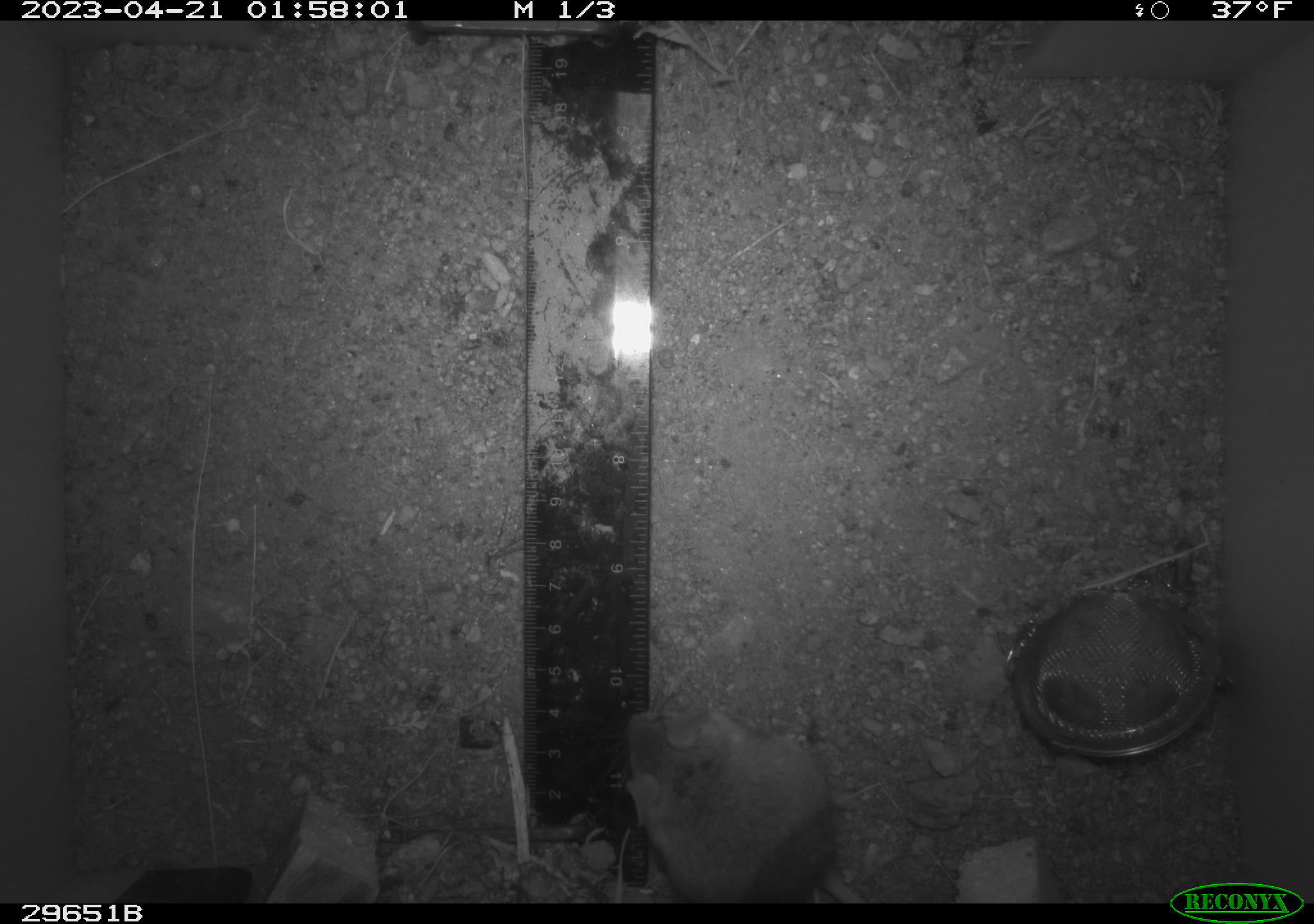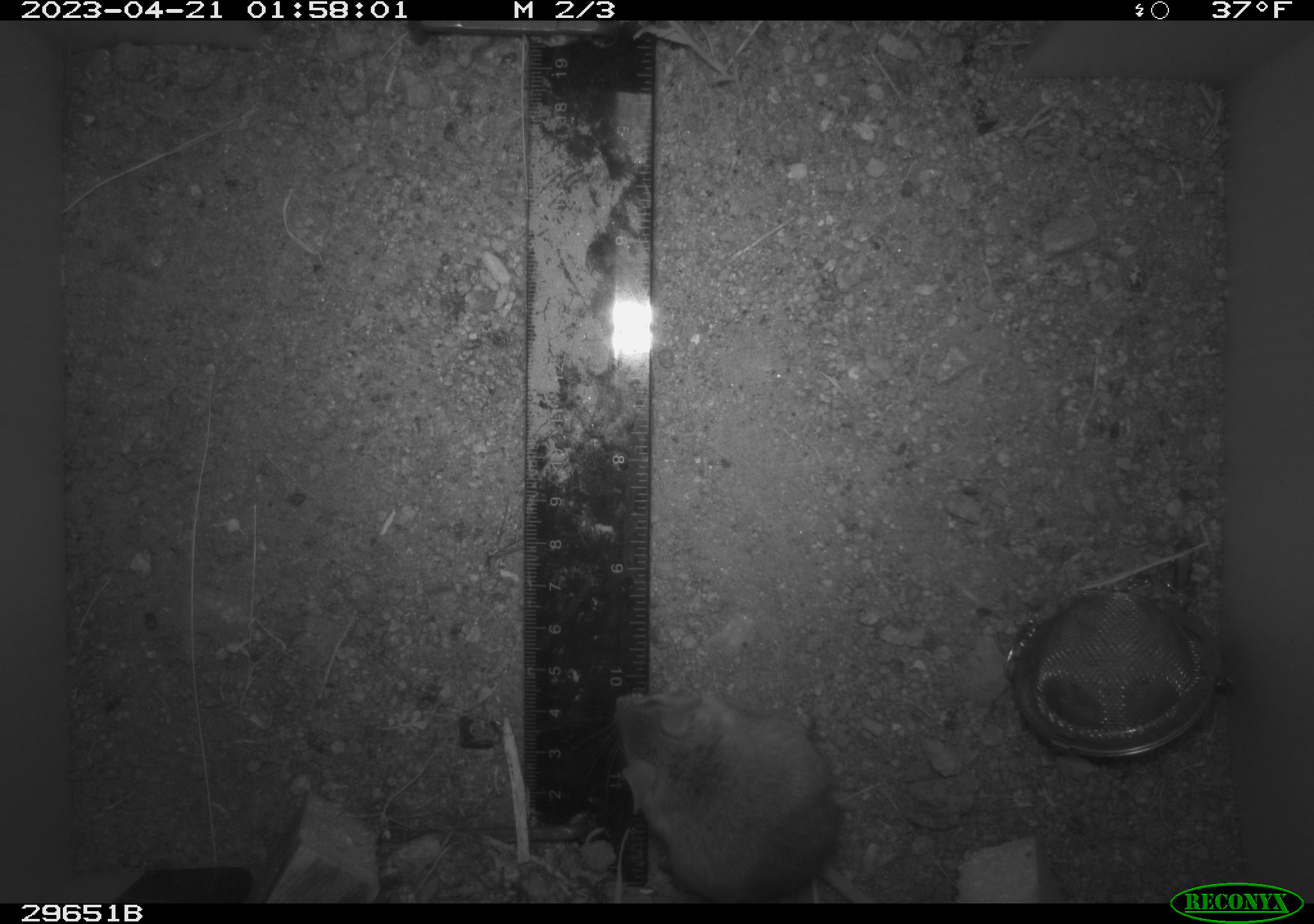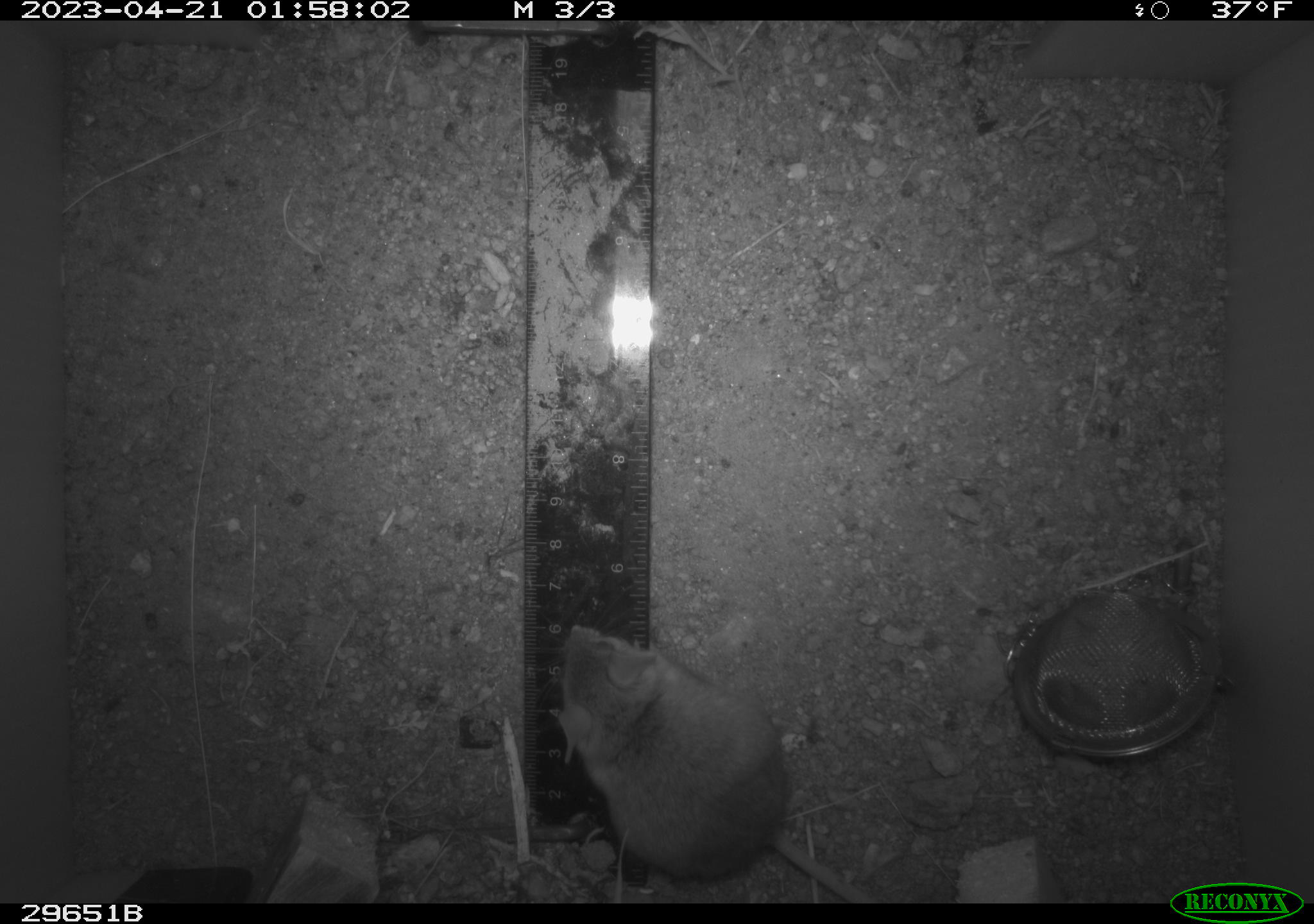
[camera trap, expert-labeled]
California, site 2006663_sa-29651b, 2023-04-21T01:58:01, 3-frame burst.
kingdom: Animalia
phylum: Chordata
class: Mammalia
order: Rodentia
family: Cricetidae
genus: Peromyscus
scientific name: Peromyscus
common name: deer mice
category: peromyscus species